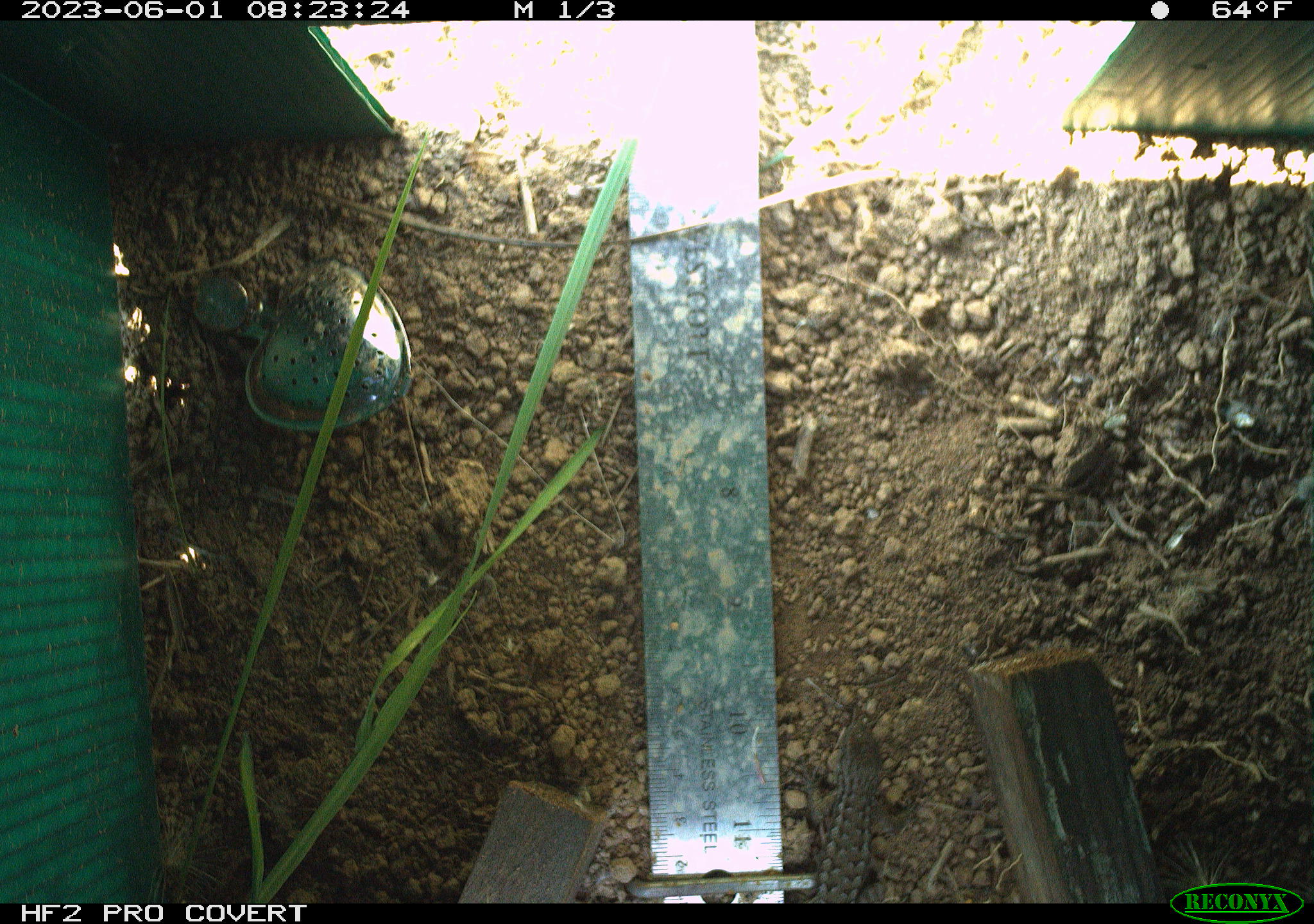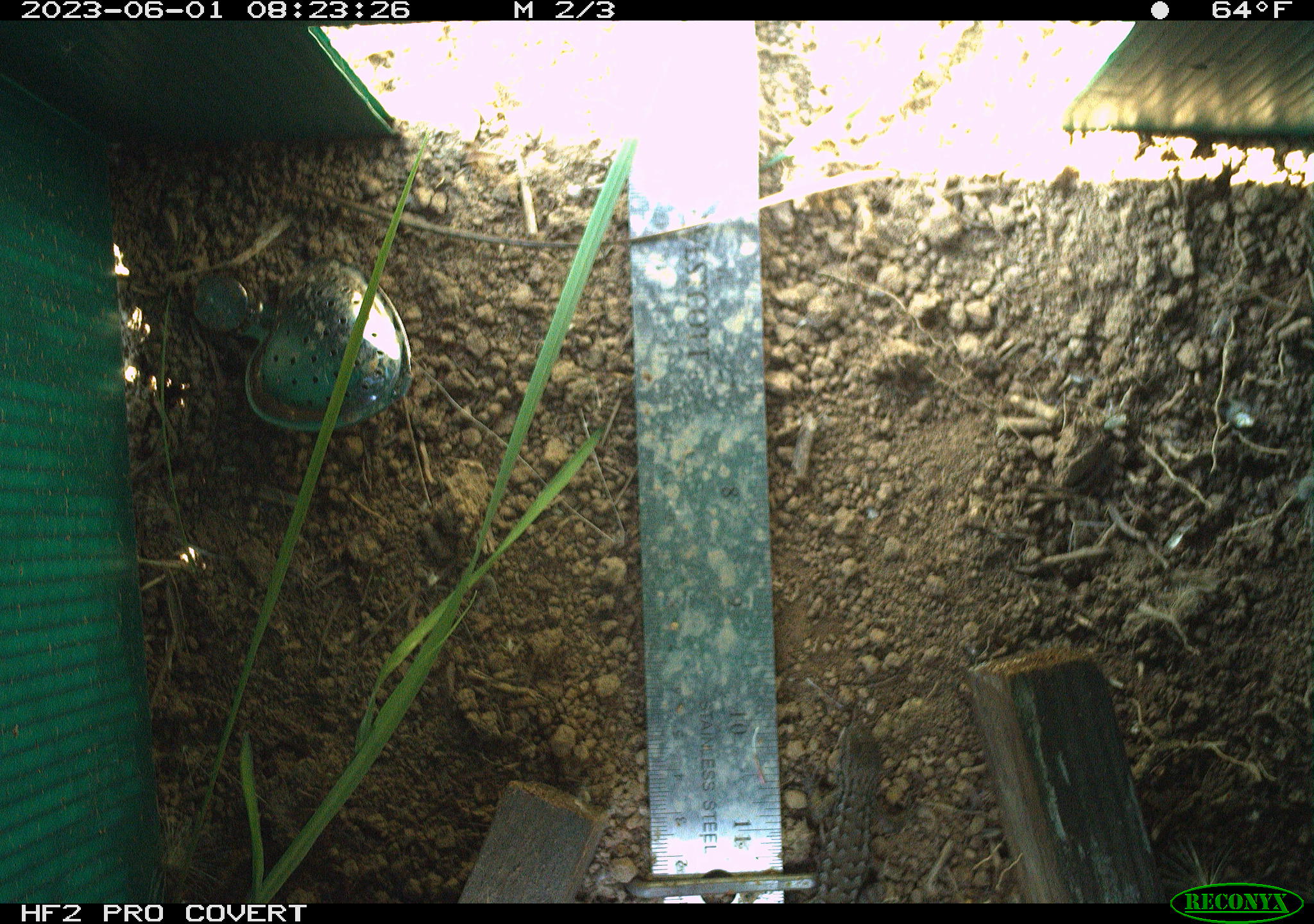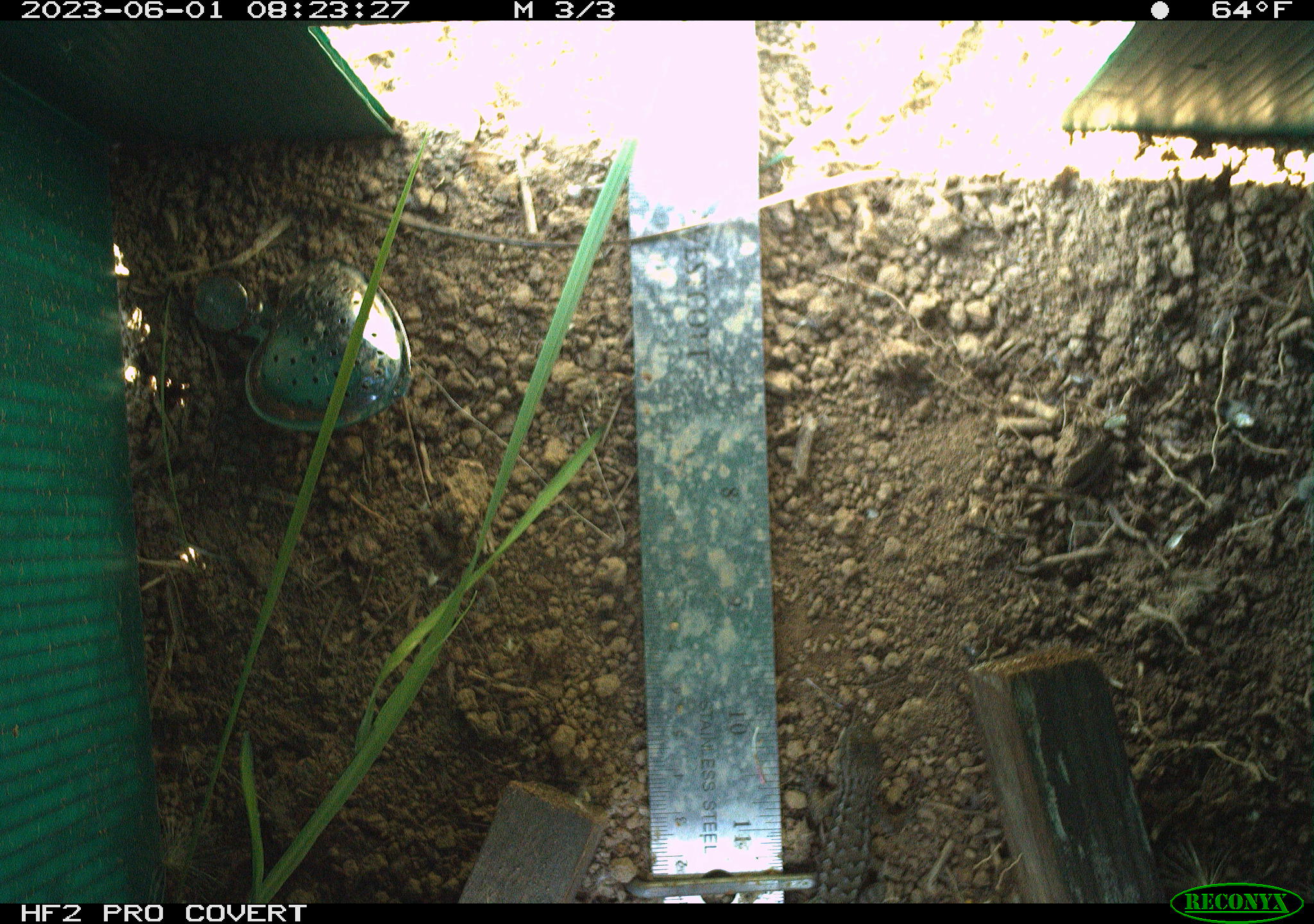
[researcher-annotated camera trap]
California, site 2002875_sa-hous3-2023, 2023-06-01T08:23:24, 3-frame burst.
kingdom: Animalia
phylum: Chordata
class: Reptilia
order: Squamata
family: Phrynosomatidae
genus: Sceloporus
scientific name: Sceloporus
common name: spiny lizards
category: sceloporus species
Sceloporus species (spiny lizards) (Sceloporus).